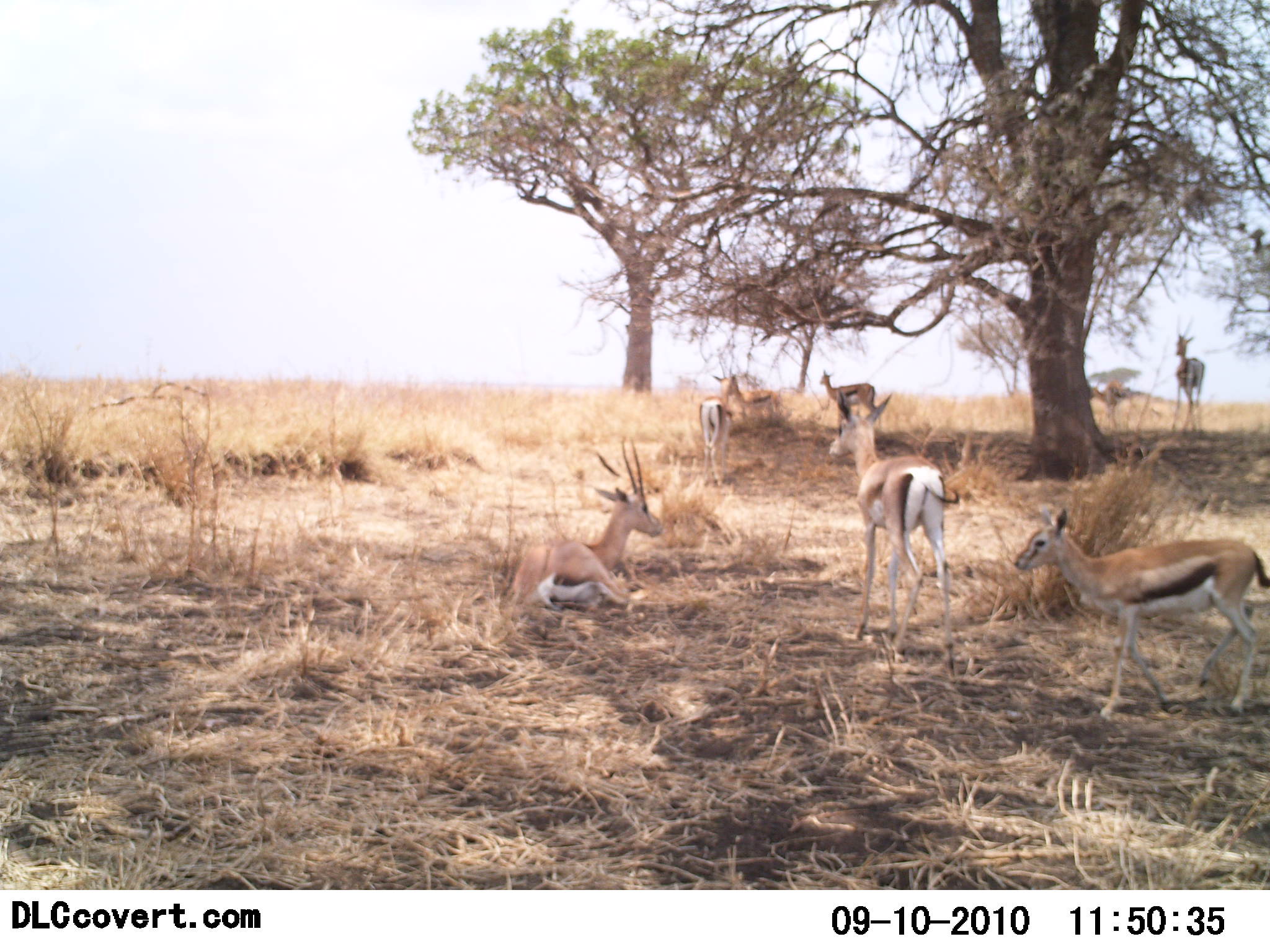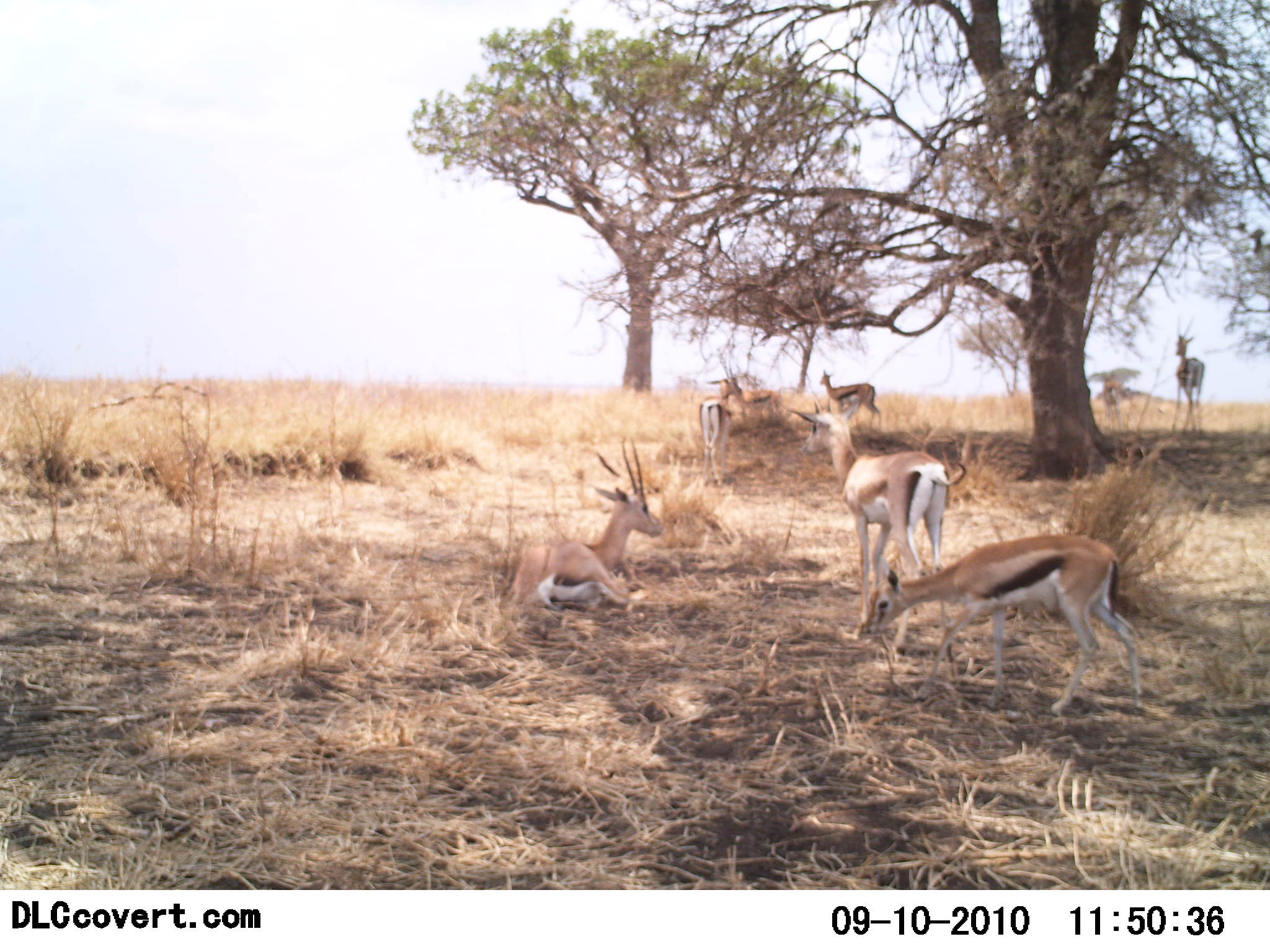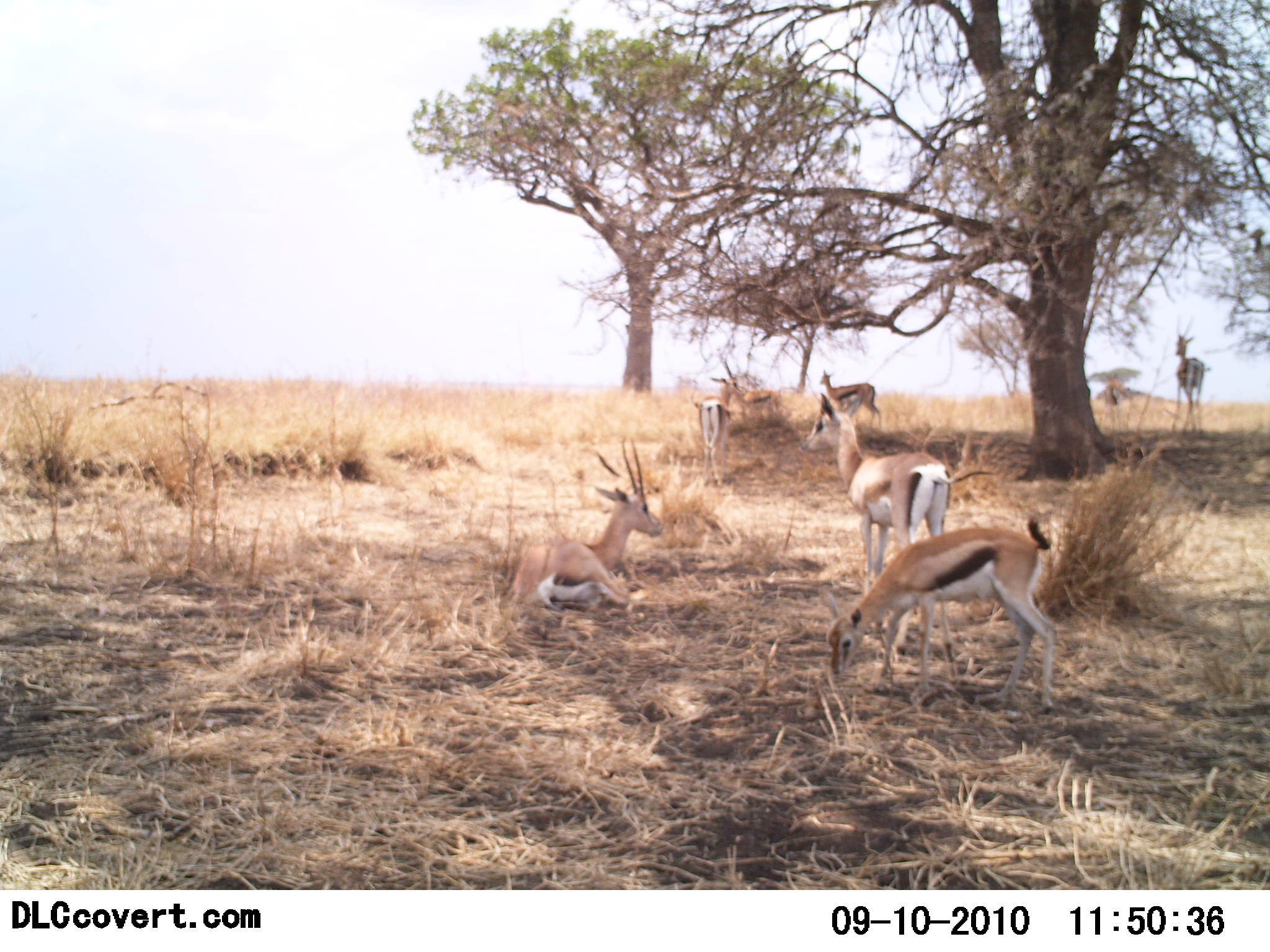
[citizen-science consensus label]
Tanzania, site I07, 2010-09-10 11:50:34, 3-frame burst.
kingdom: Animalia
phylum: Chordata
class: Mammalia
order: Artiodactyla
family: Bovidae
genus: Eudorcas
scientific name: Eudorcas thomsonii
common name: thomson's gazelle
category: gazellethomsons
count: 7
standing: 72%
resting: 78%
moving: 50%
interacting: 0%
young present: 17%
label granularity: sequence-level